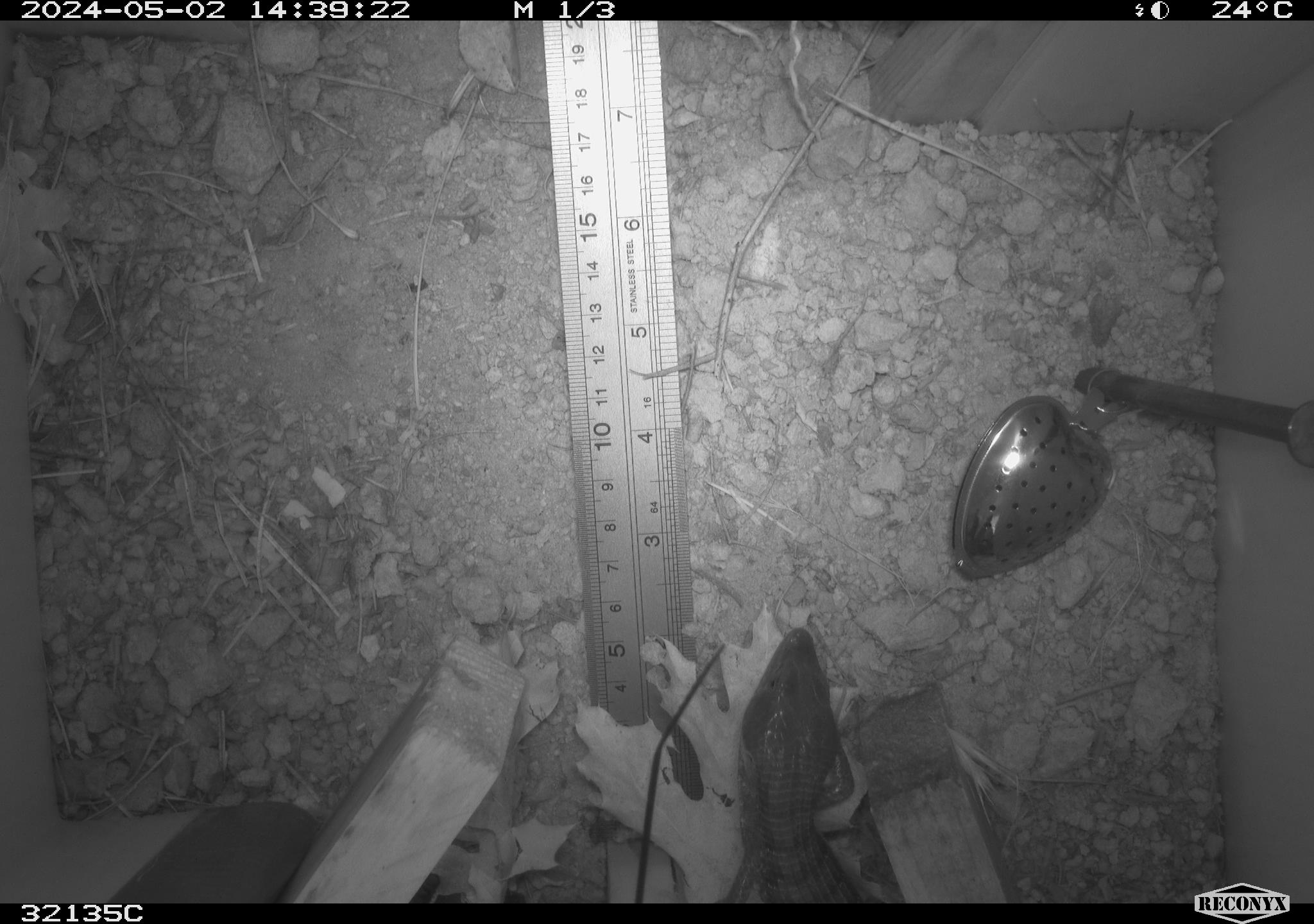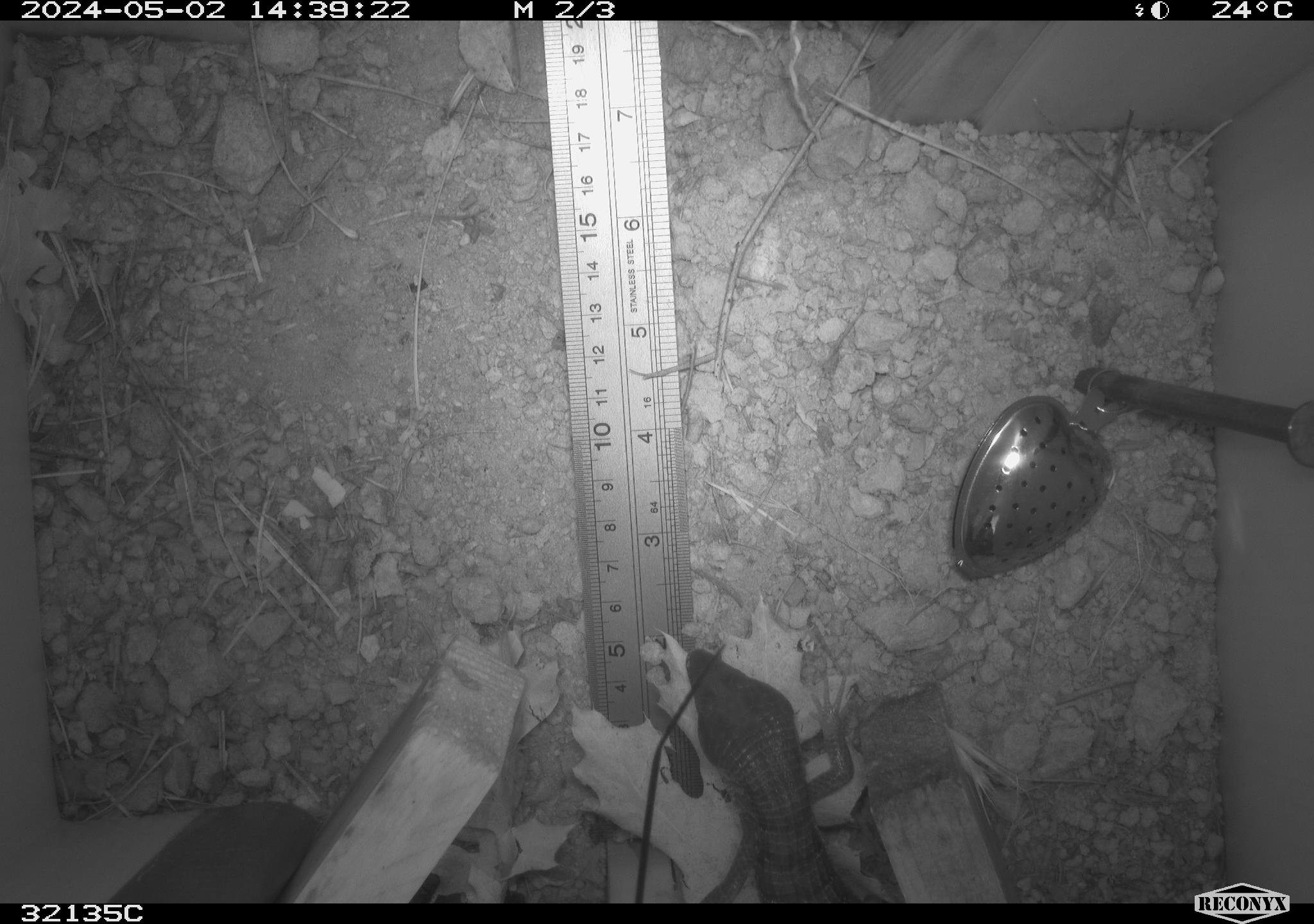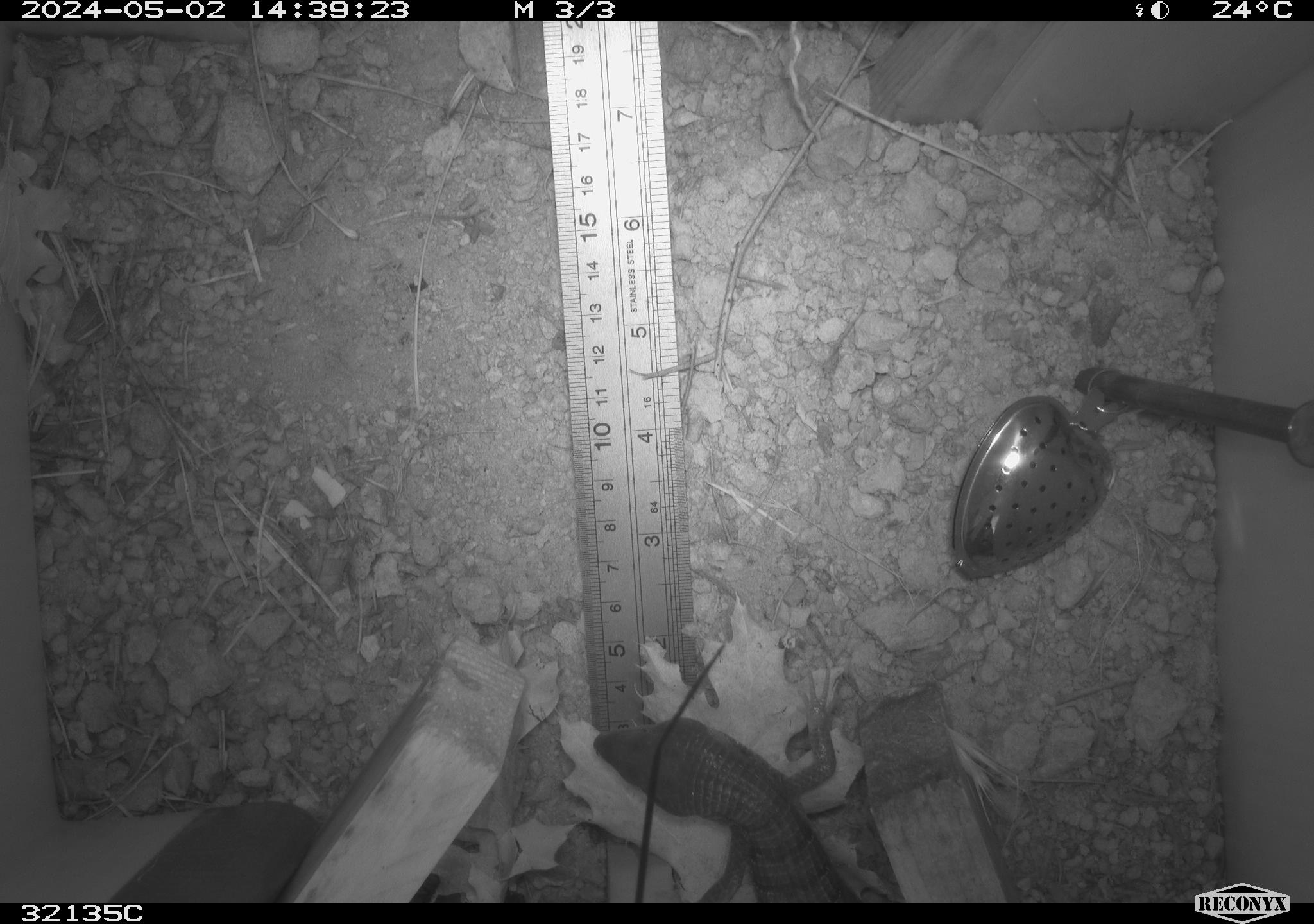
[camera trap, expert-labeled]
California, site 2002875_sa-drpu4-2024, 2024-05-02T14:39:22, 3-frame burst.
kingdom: Animalia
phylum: Chordata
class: Reptilia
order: Squamata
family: Anguidae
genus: Elgaria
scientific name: Elgaria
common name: alligator lizards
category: elgaria species